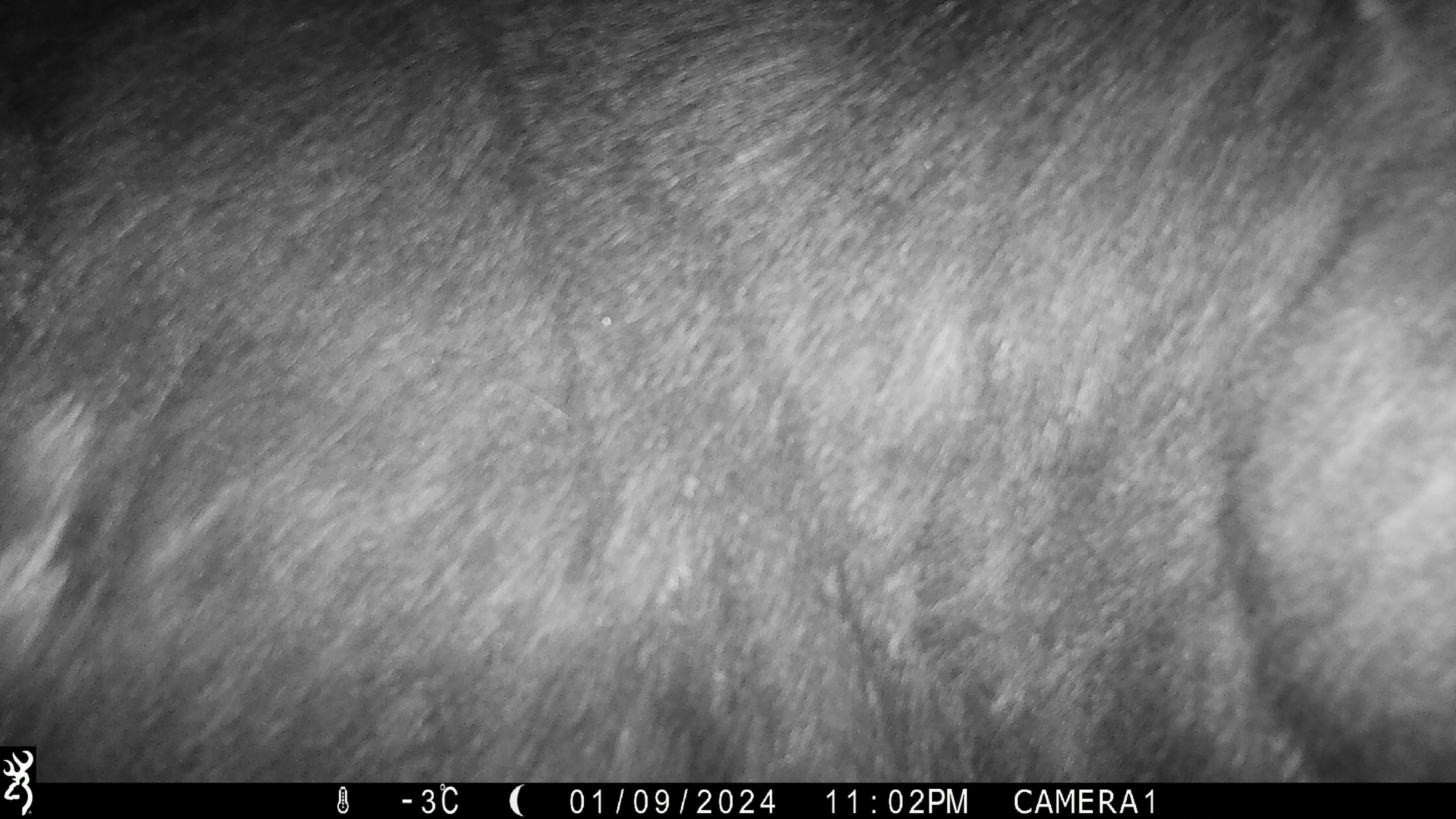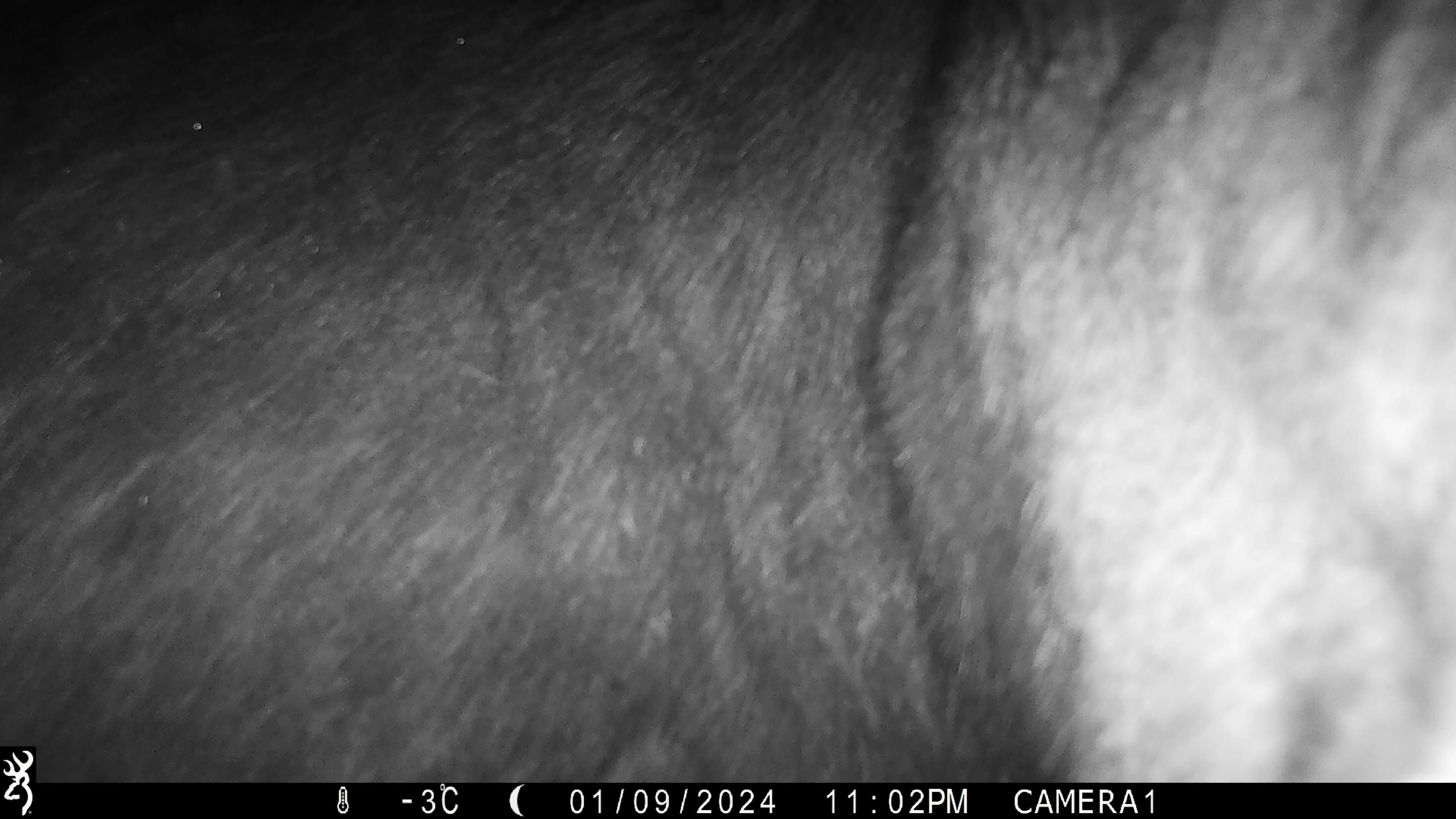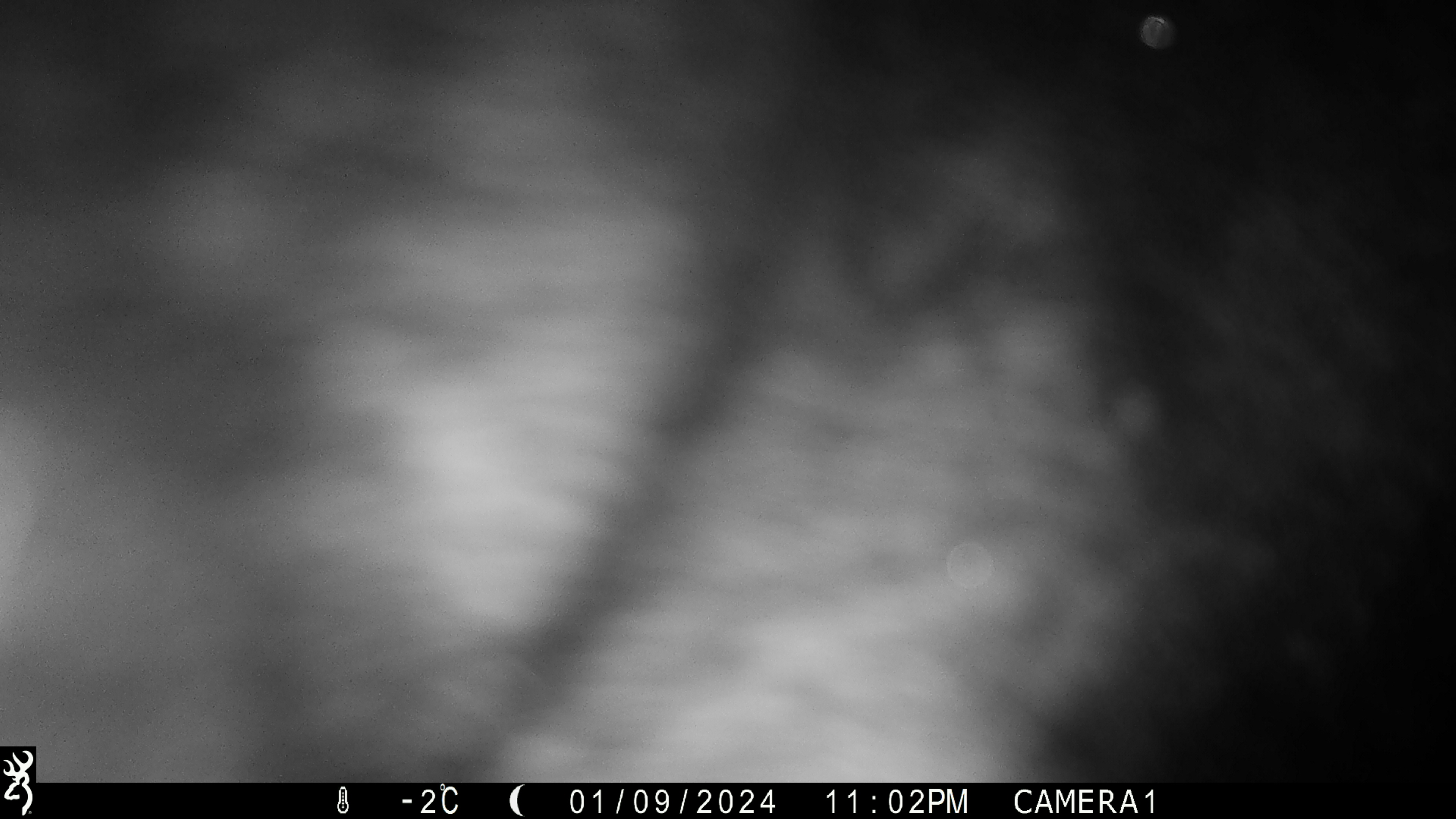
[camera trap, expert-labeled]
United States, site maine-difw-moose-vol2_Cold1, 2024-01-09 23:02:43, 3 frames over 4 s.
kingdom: Animalia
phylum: Chordata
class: Mammalia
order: Artiodactyla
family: Cervidae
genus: Alces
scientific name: Alces alces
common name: moose